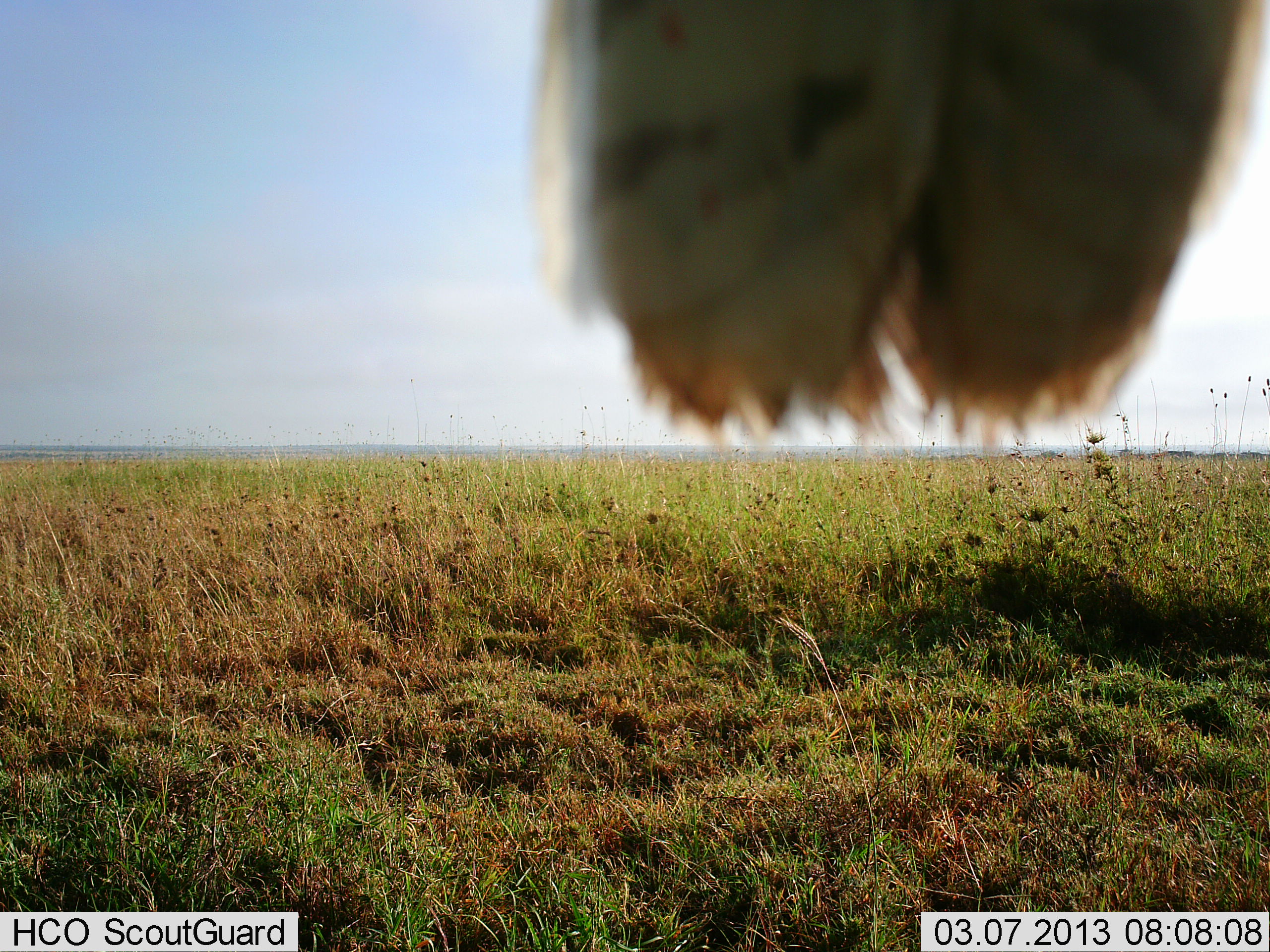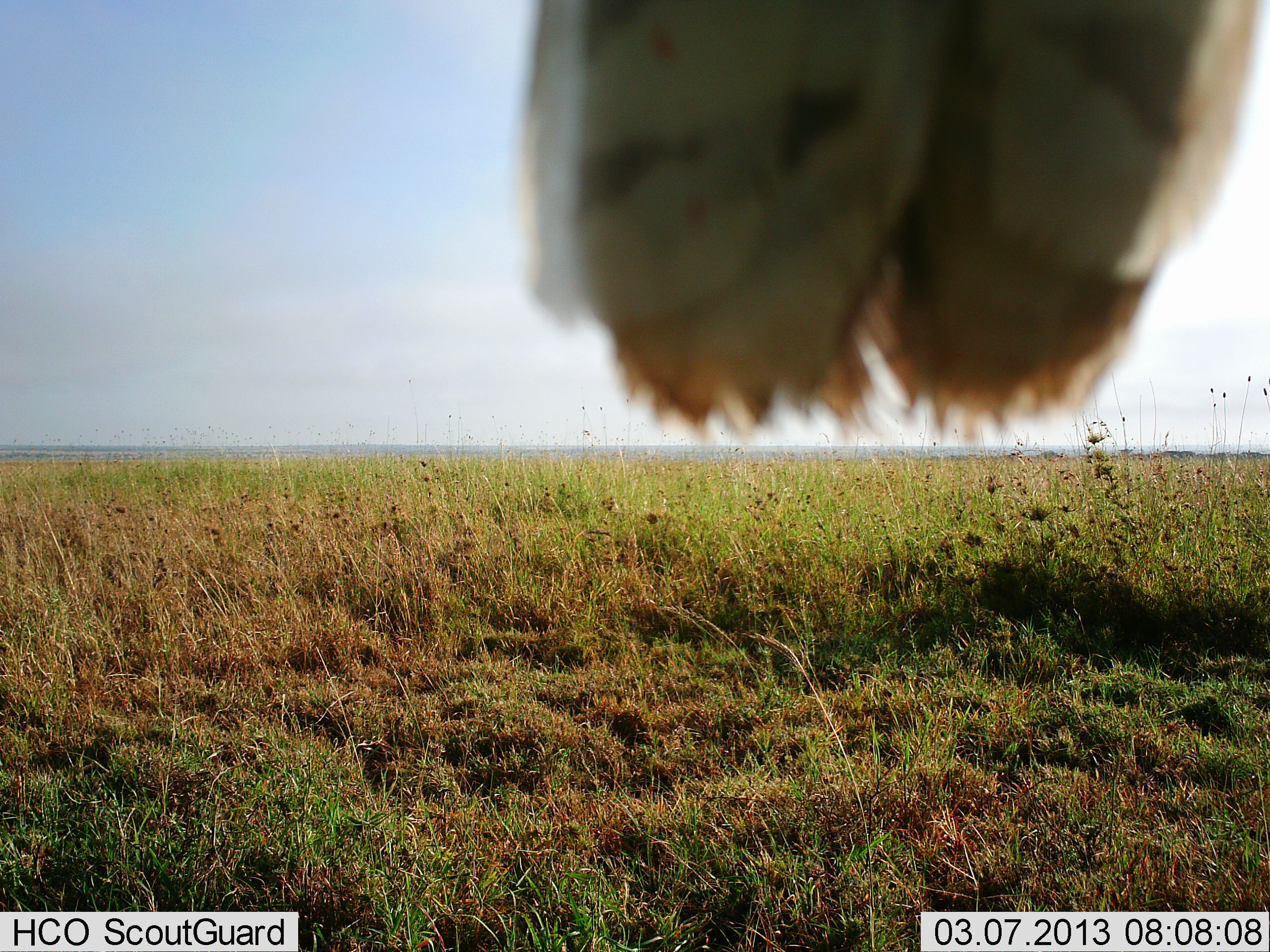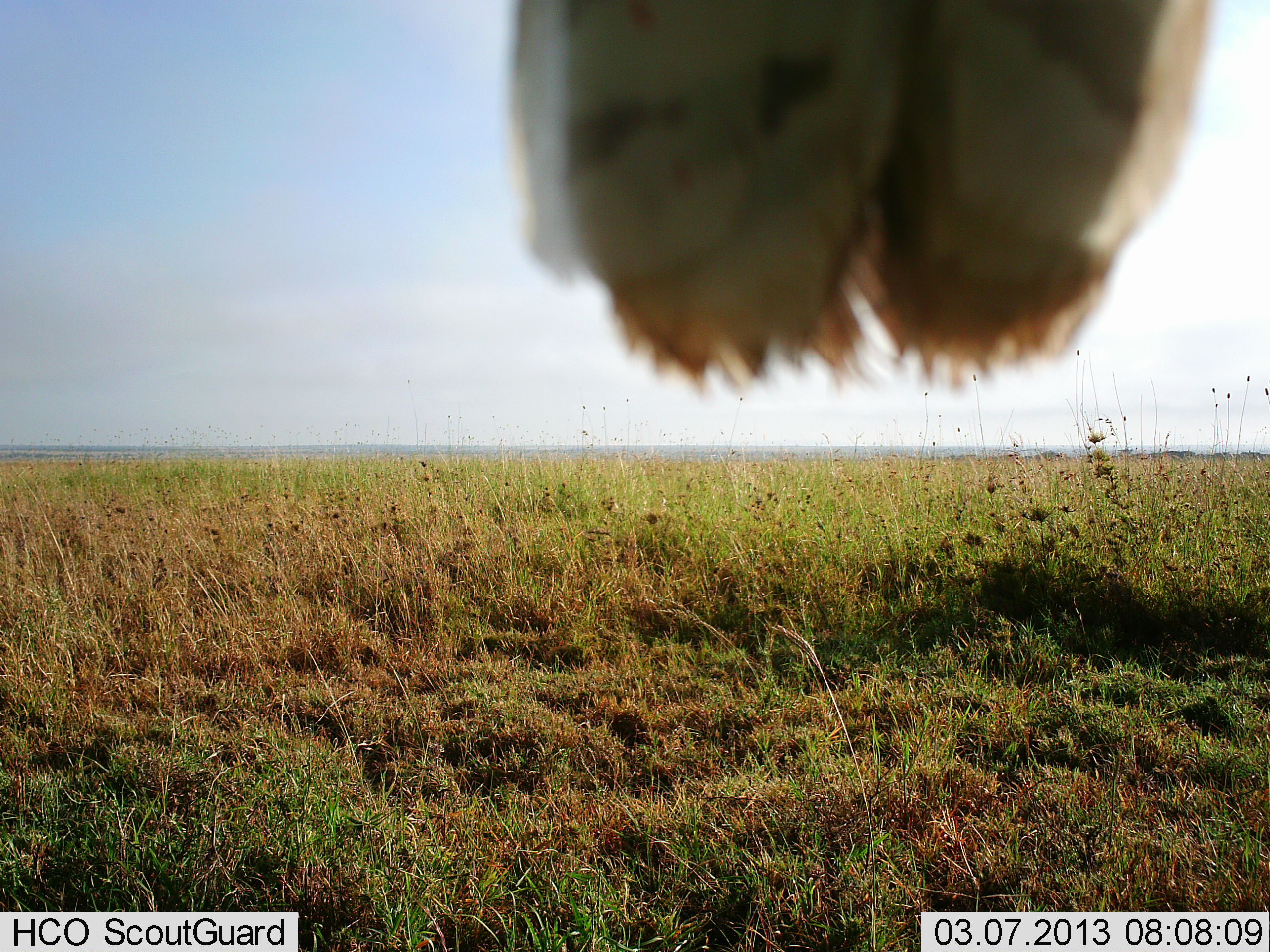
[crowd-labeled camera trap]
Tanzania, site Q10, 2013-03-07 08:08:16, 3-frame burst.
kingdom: Animalia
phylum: Chordata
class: Aves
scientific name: Aves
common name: bird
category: otherbird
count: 1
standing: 32%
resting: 68%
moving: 0%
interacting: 0%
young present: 0%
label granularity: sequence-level